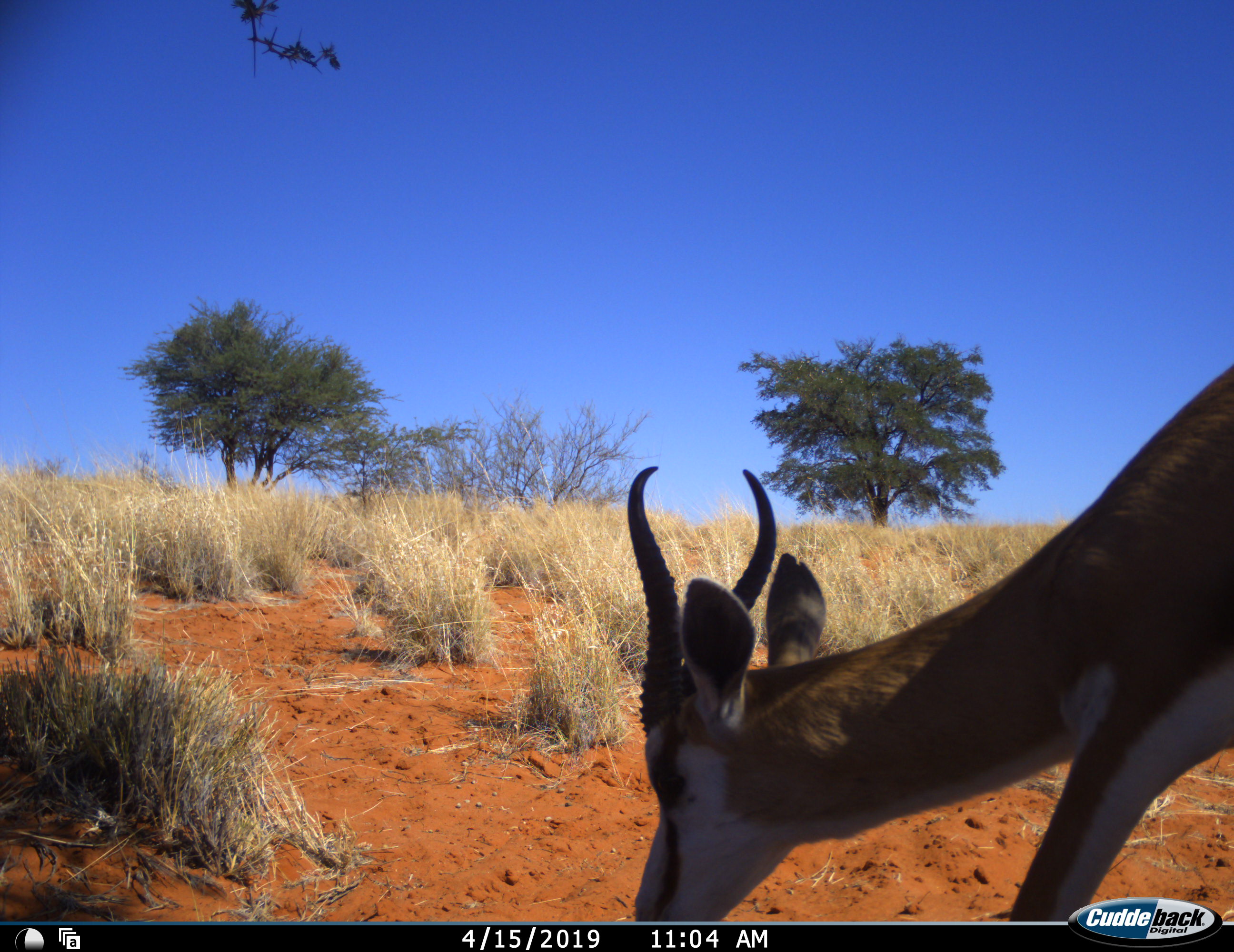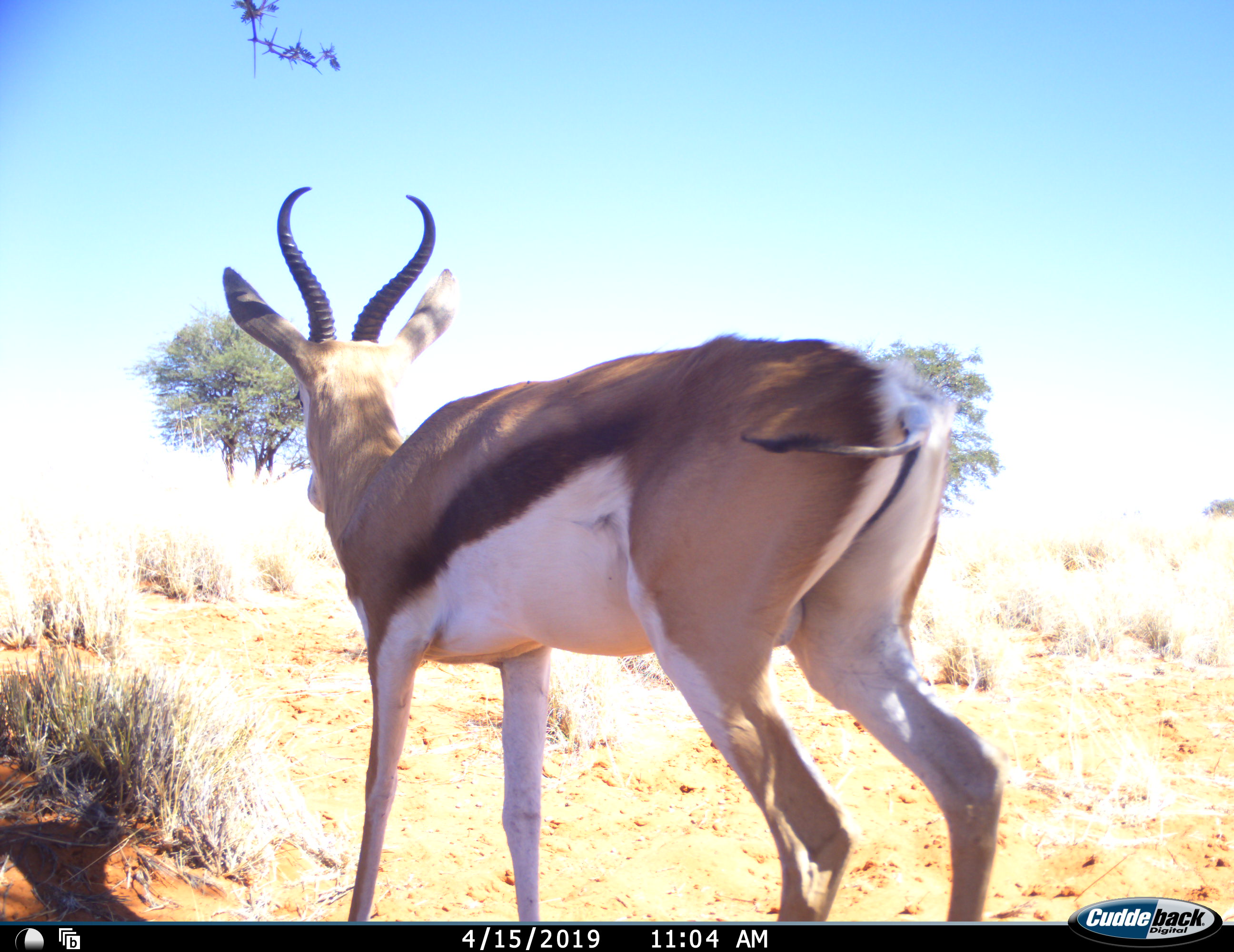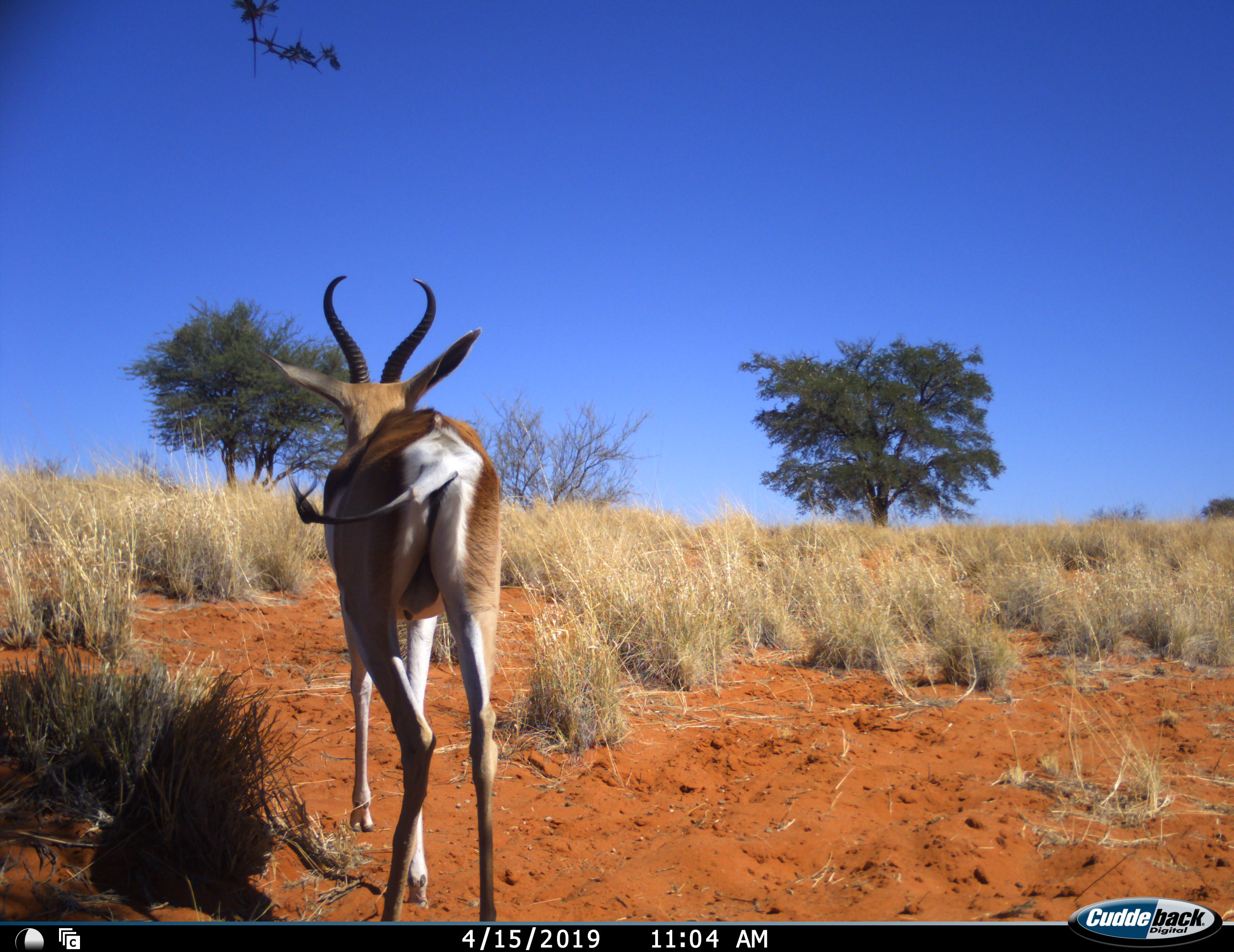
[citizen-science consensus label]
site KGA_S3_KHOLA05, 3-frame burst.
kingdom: Animalia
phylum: Chordata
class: Mammalia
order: Artiodactyla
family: Bovidae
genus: Antidorcas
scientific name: Antidorcas marsupialis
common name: springbok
Springbok (Antidorcas marsupialis), count 1. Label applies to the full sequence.